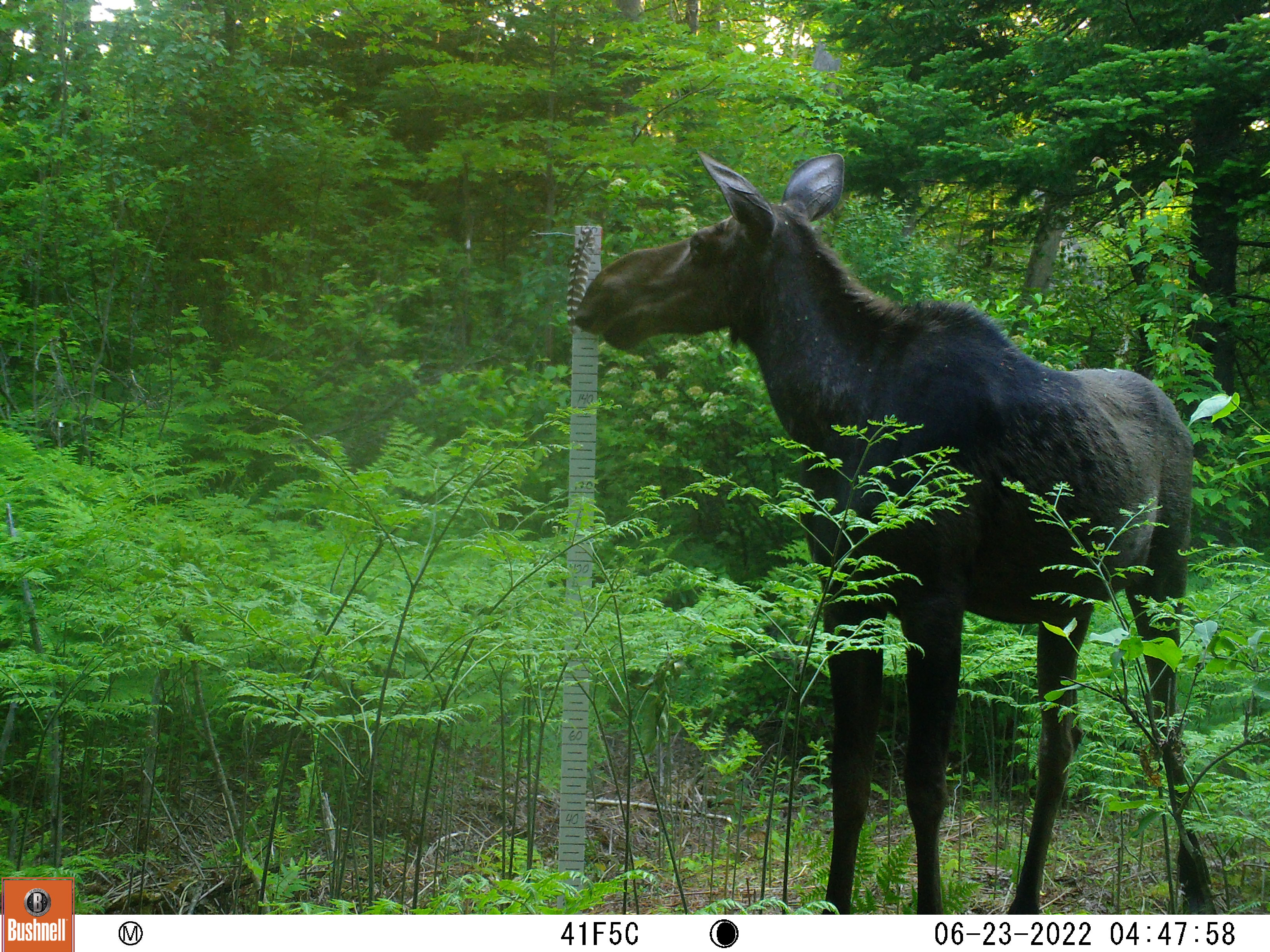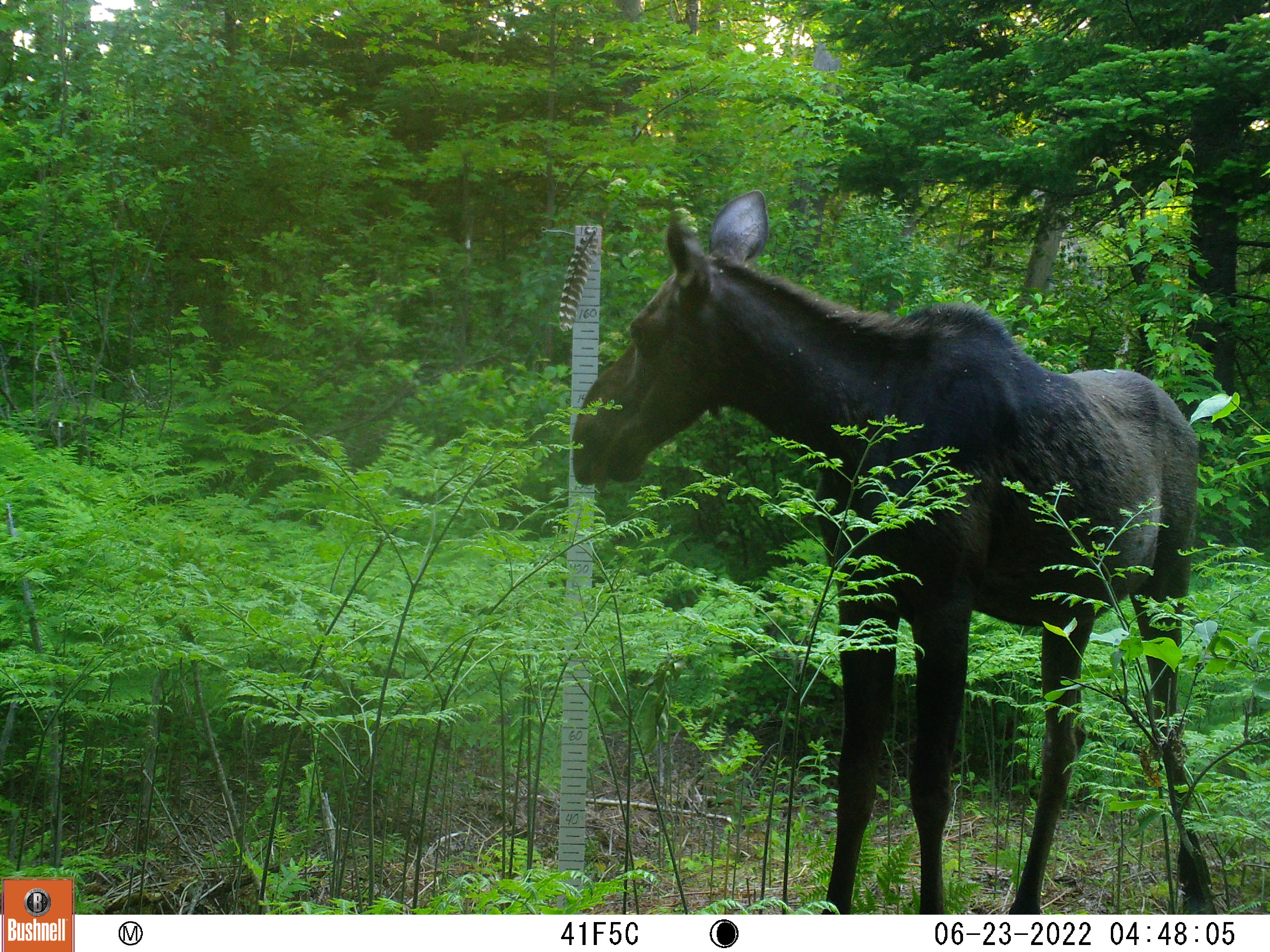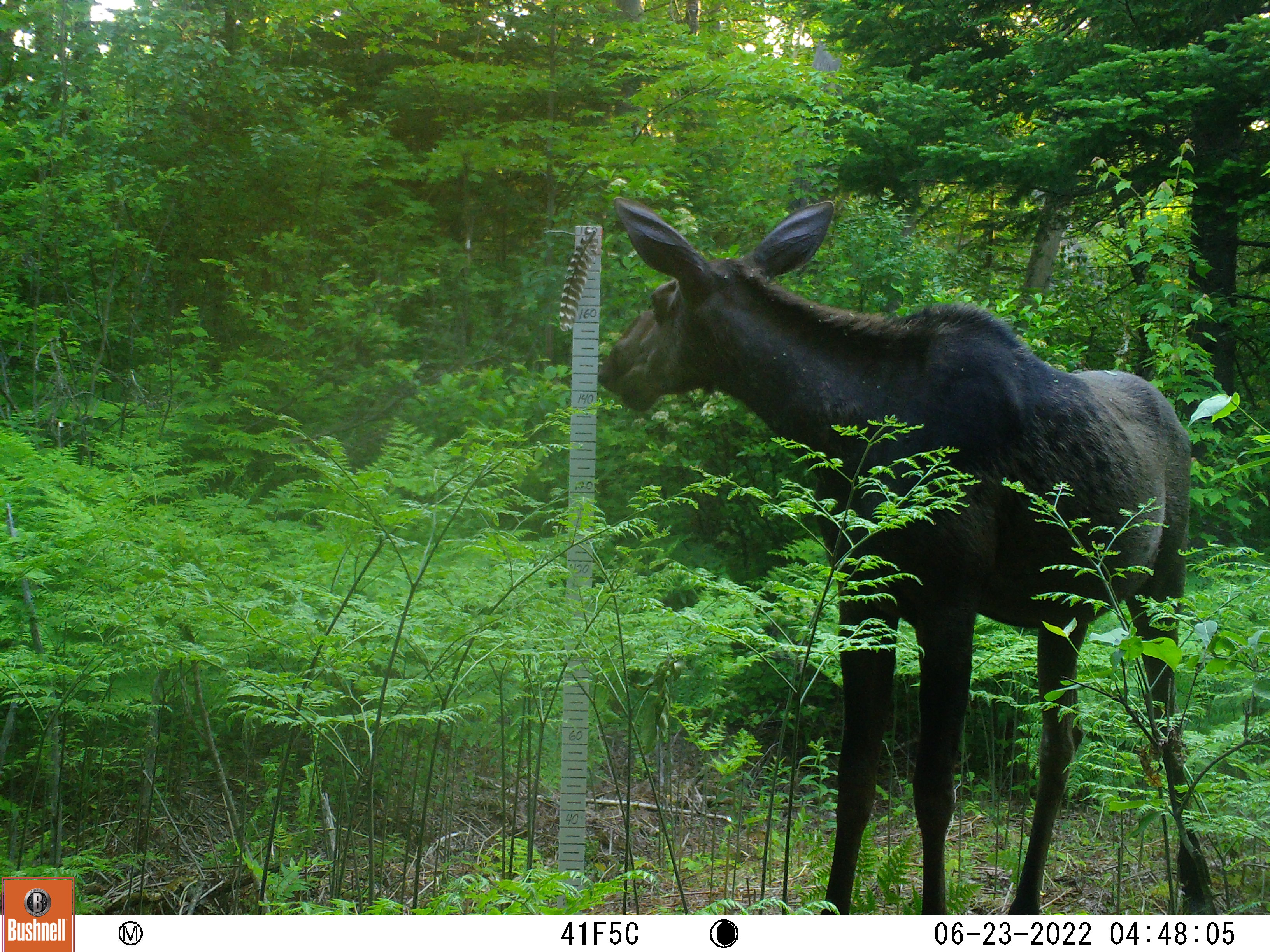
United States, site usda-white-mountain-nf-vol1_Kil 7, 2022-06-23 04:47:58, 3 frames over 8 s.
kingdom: Animalia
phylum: Chordata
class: Mammalia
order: Artiodactyla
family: Cervidae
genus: Alces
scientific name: Alces alces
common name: moose